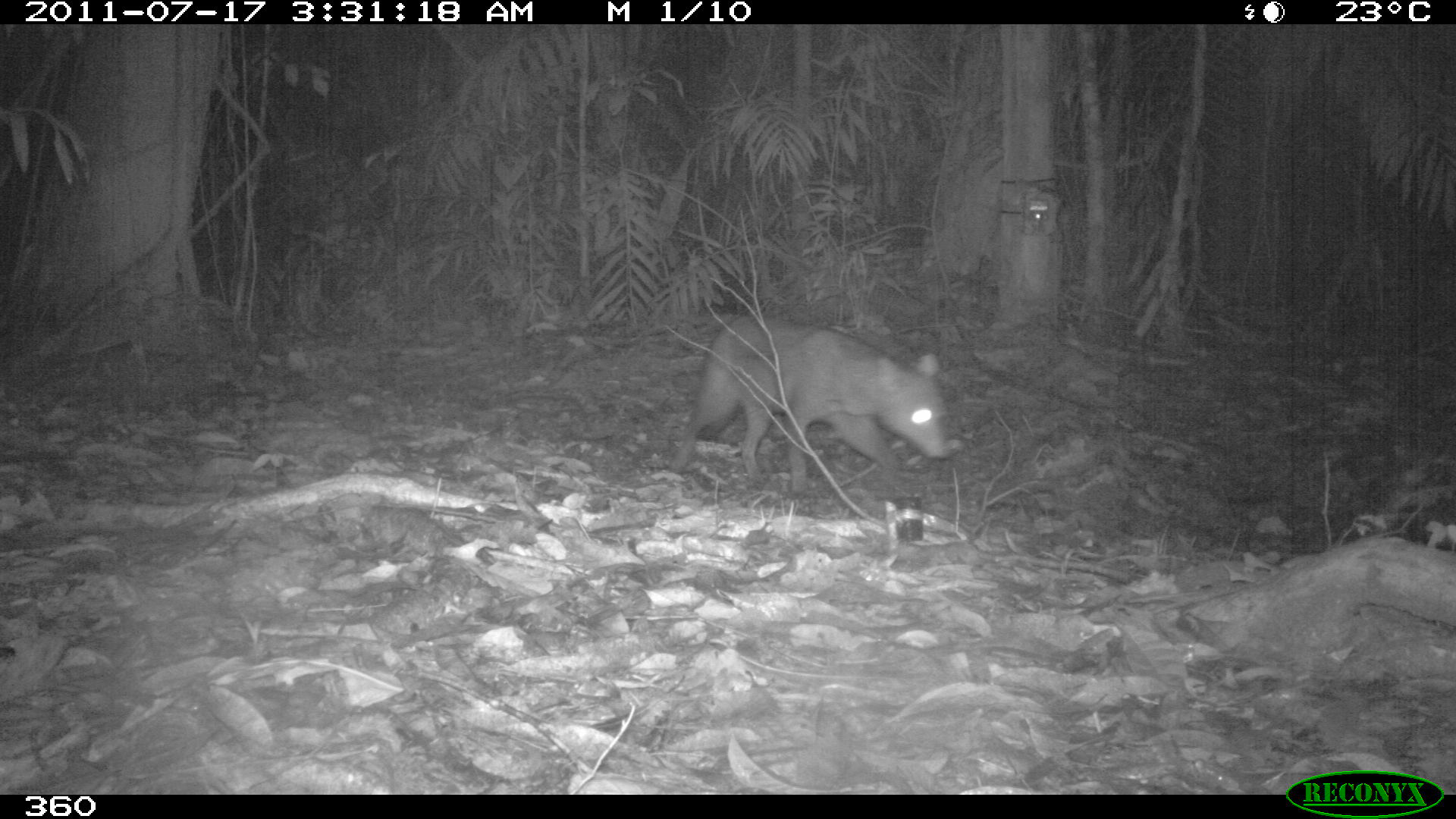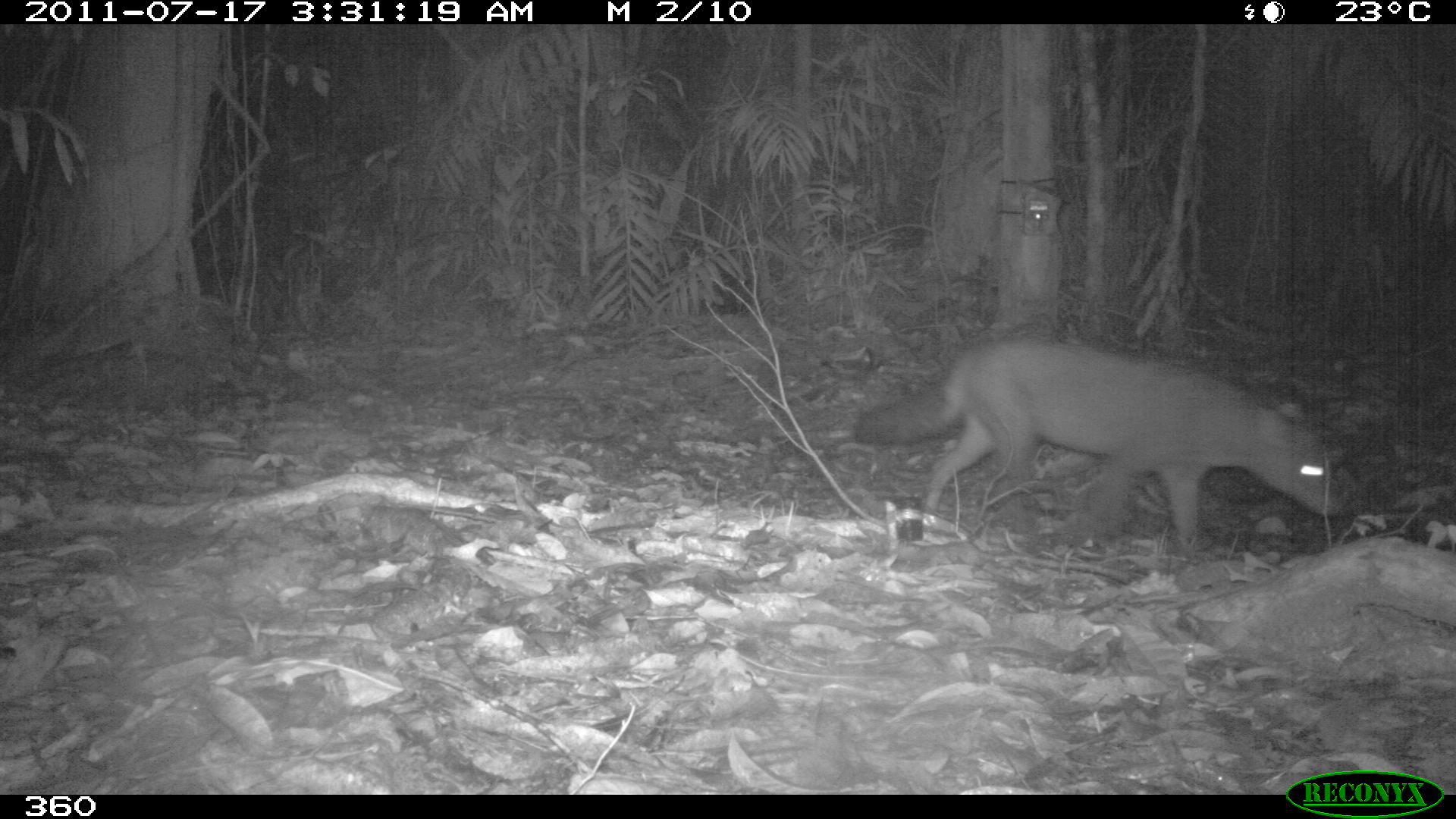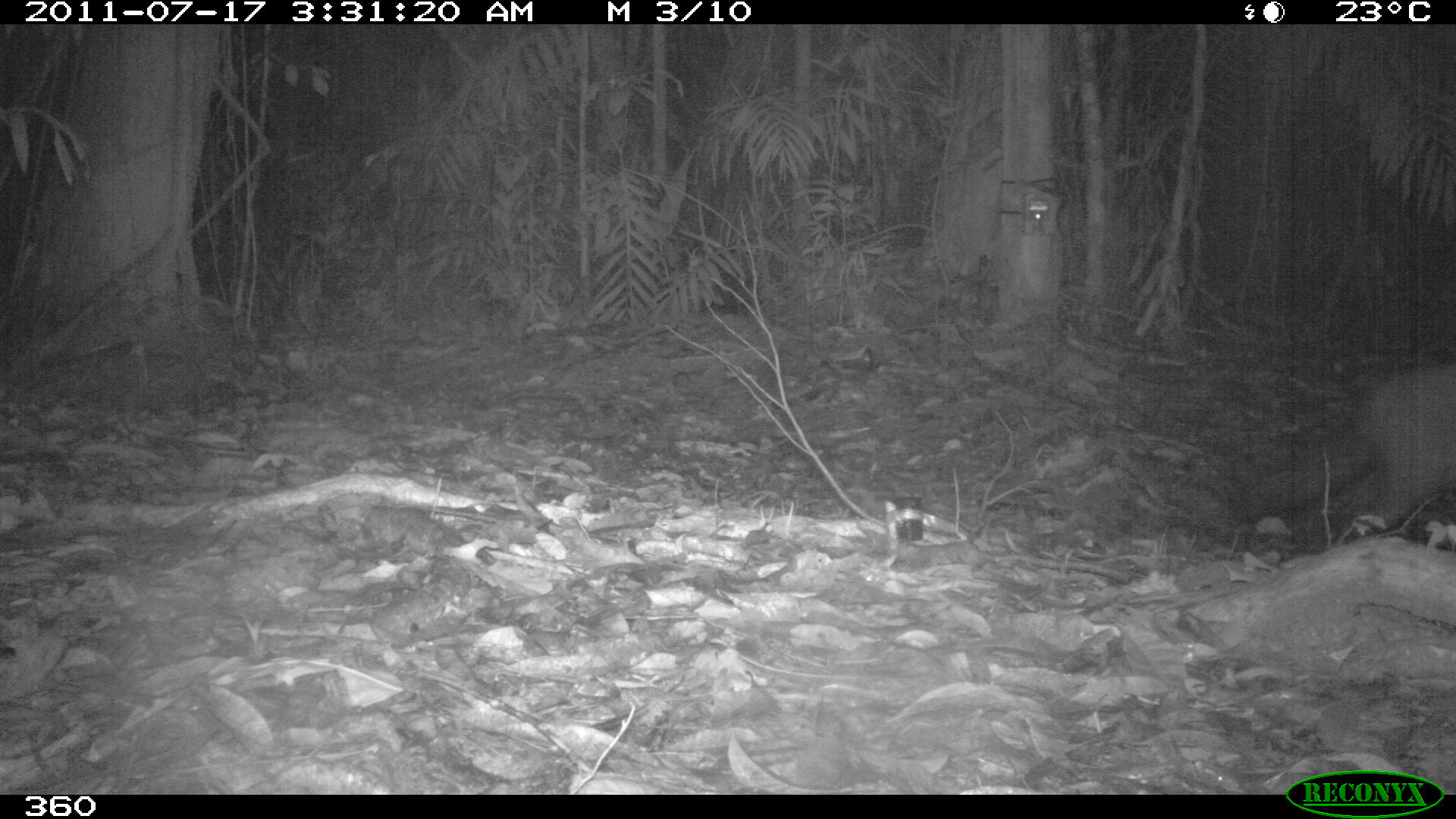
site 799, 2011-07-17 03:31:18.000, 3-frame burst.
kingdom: Animalia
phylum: Chordata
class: Mammalia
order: Carnivora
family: Canidae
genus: Atelocynus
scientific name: Atelocynus microtis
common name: short-eared dog